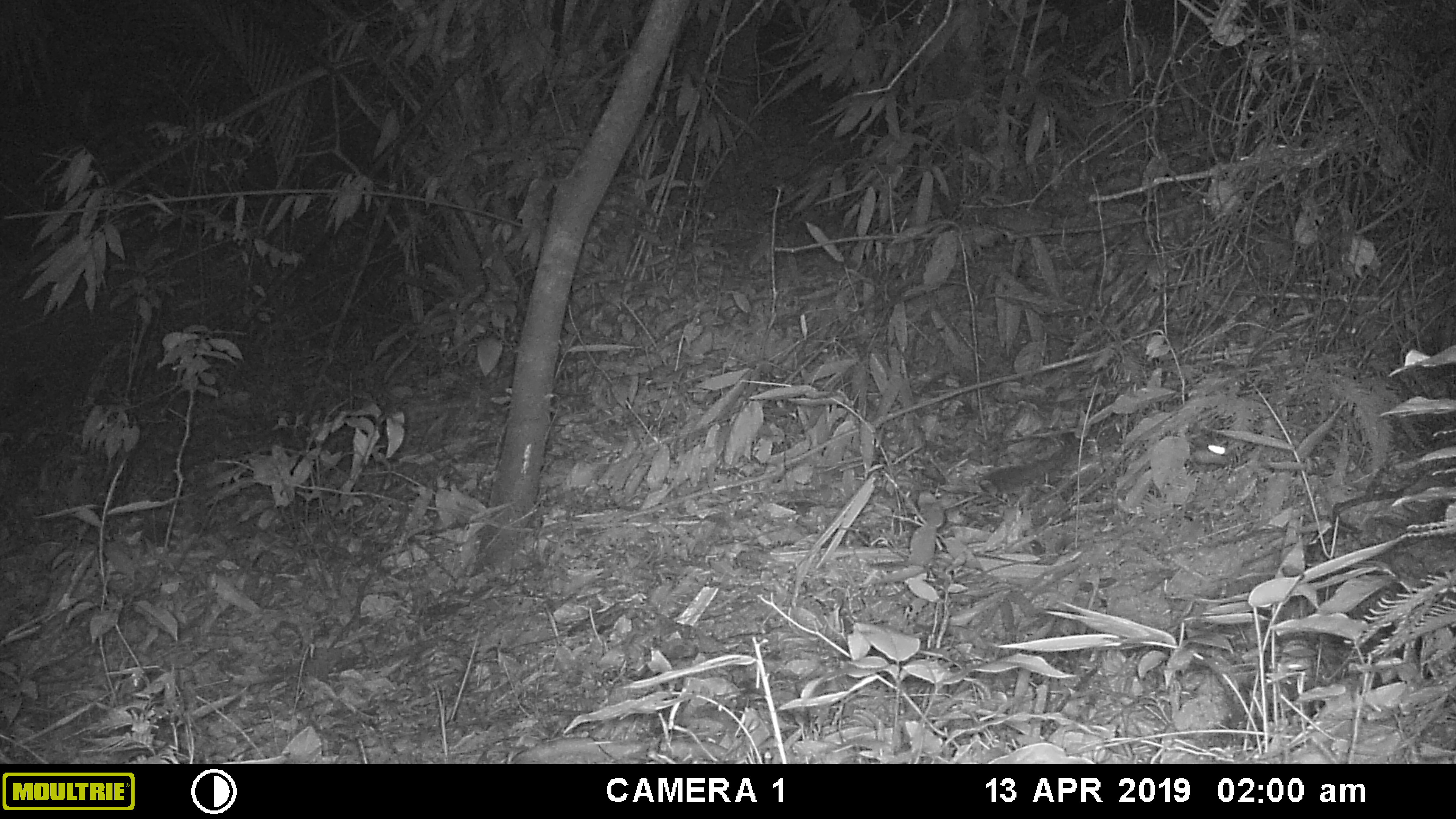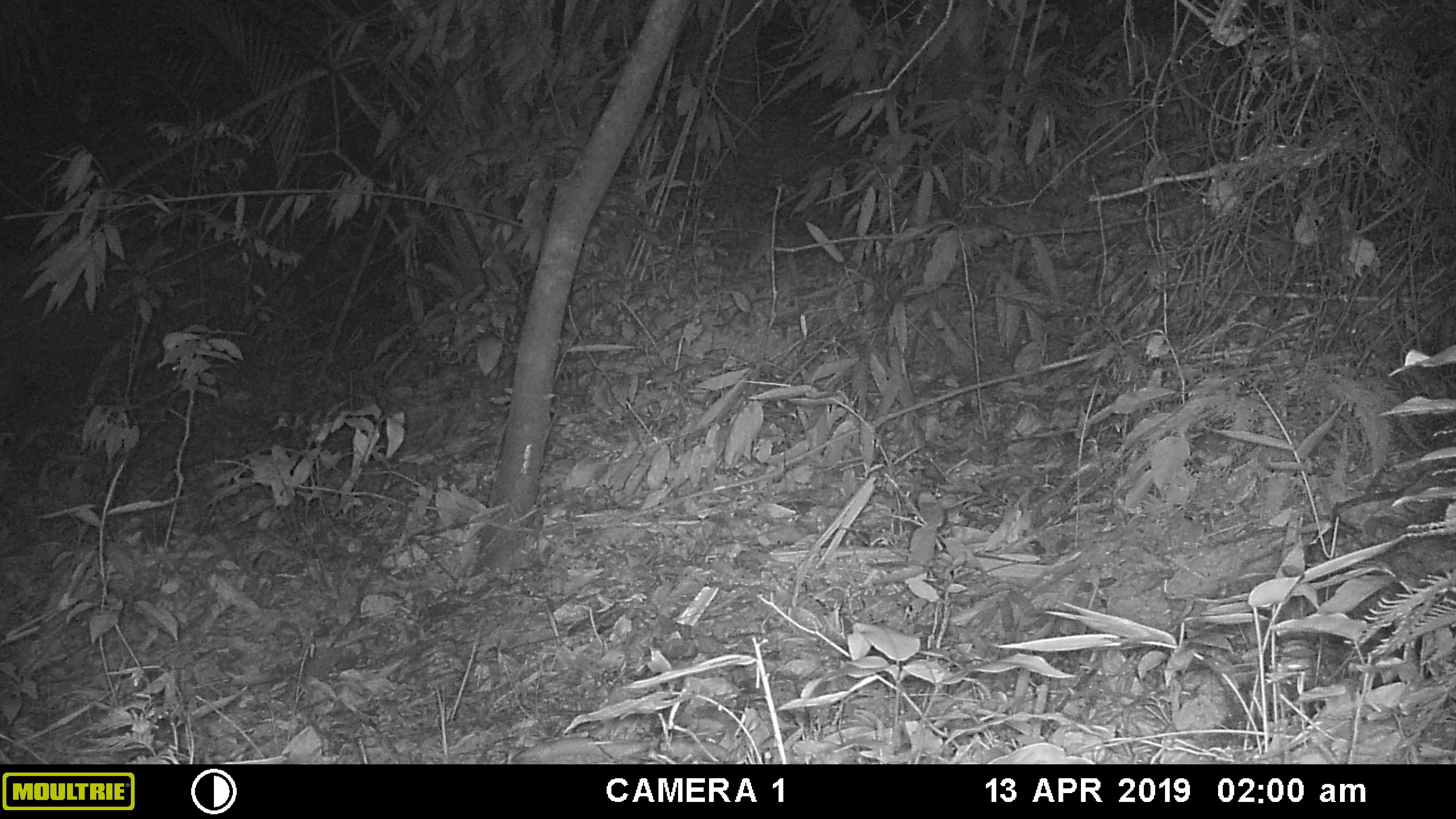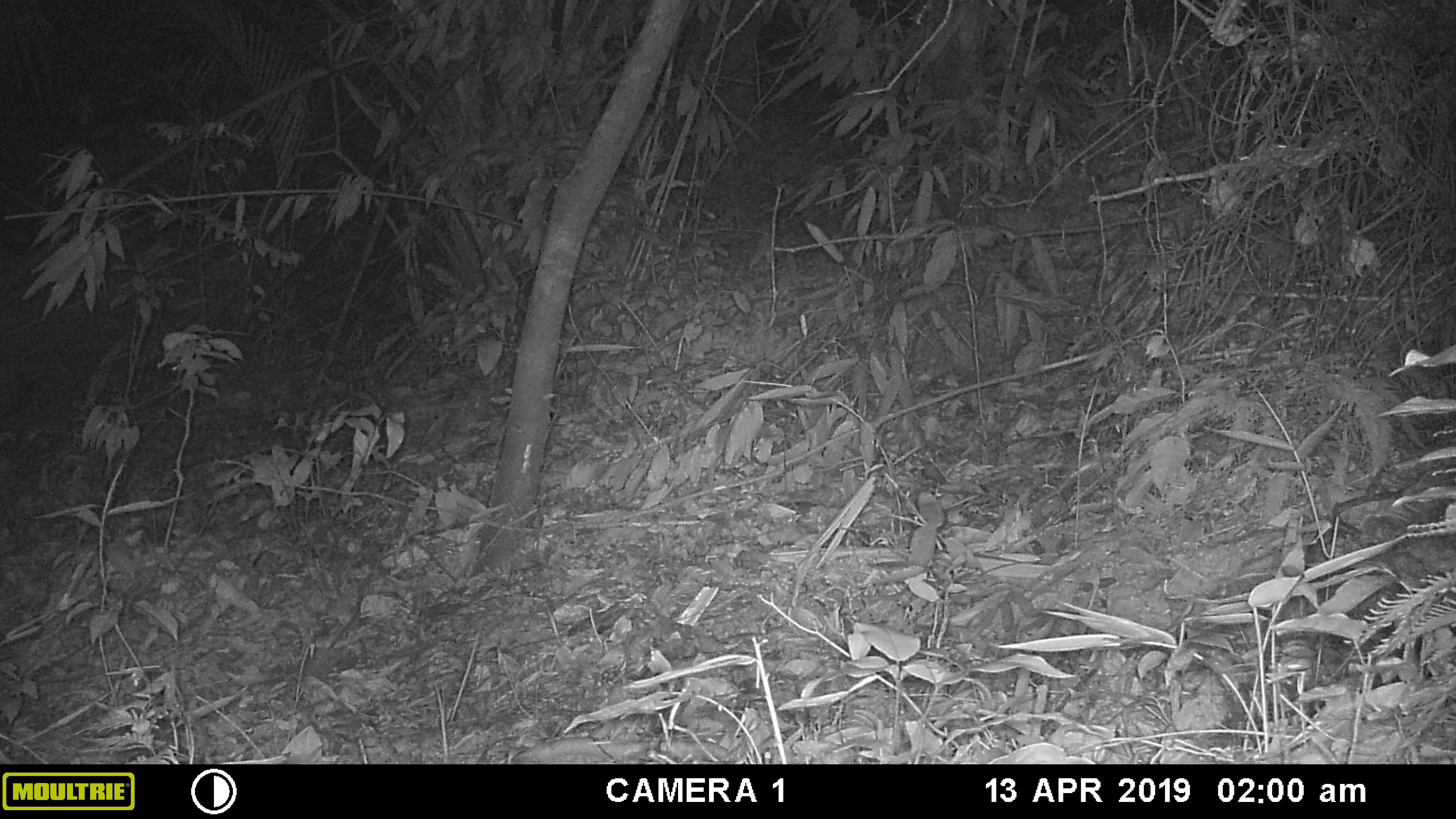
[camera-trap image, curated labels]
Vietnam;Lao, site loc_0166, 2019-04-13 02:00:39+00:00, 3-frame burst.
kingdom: Animalia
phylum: Chordata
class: Mammalia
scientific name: Mammalia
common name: mammal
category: unidentified small mammal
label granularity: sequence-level